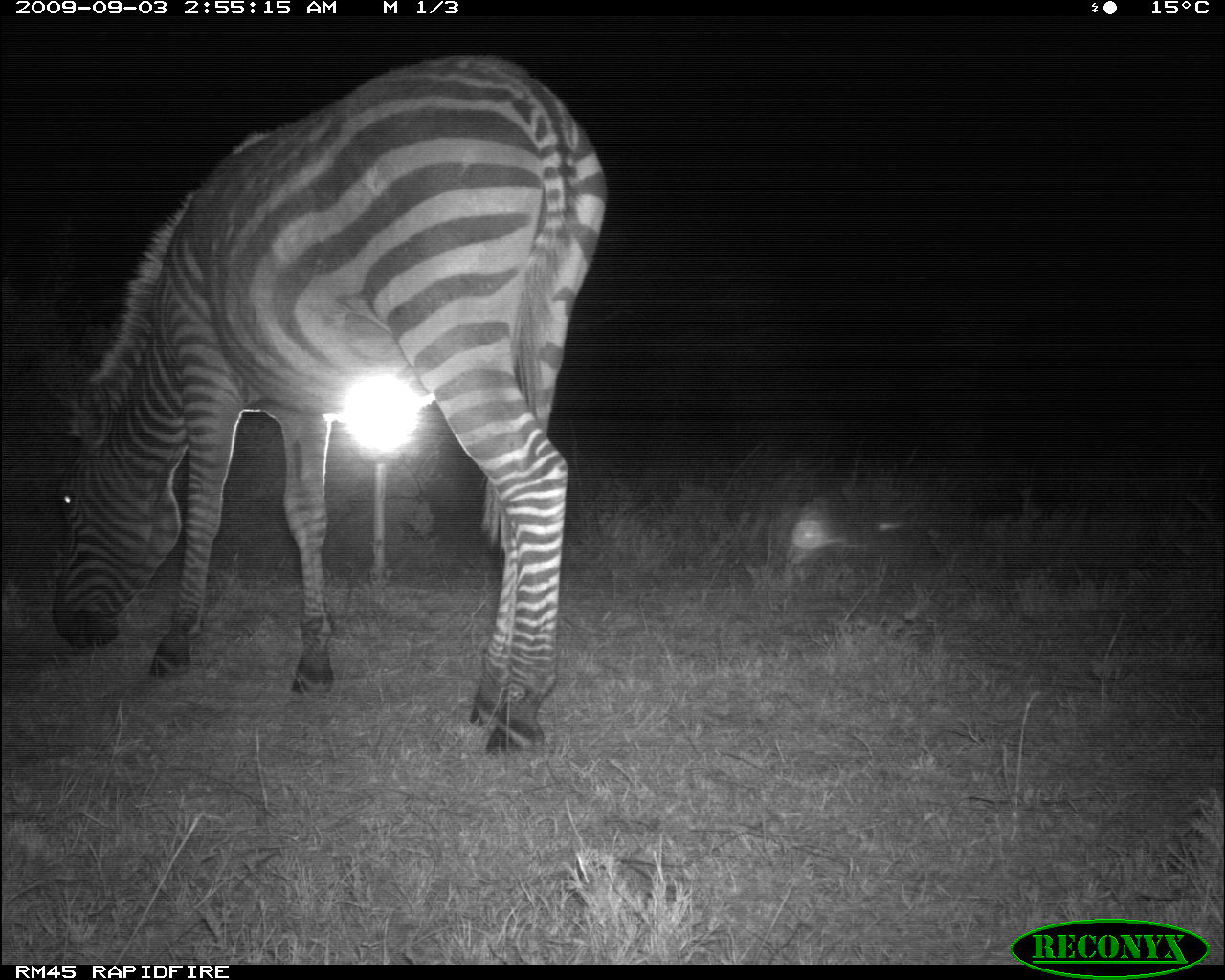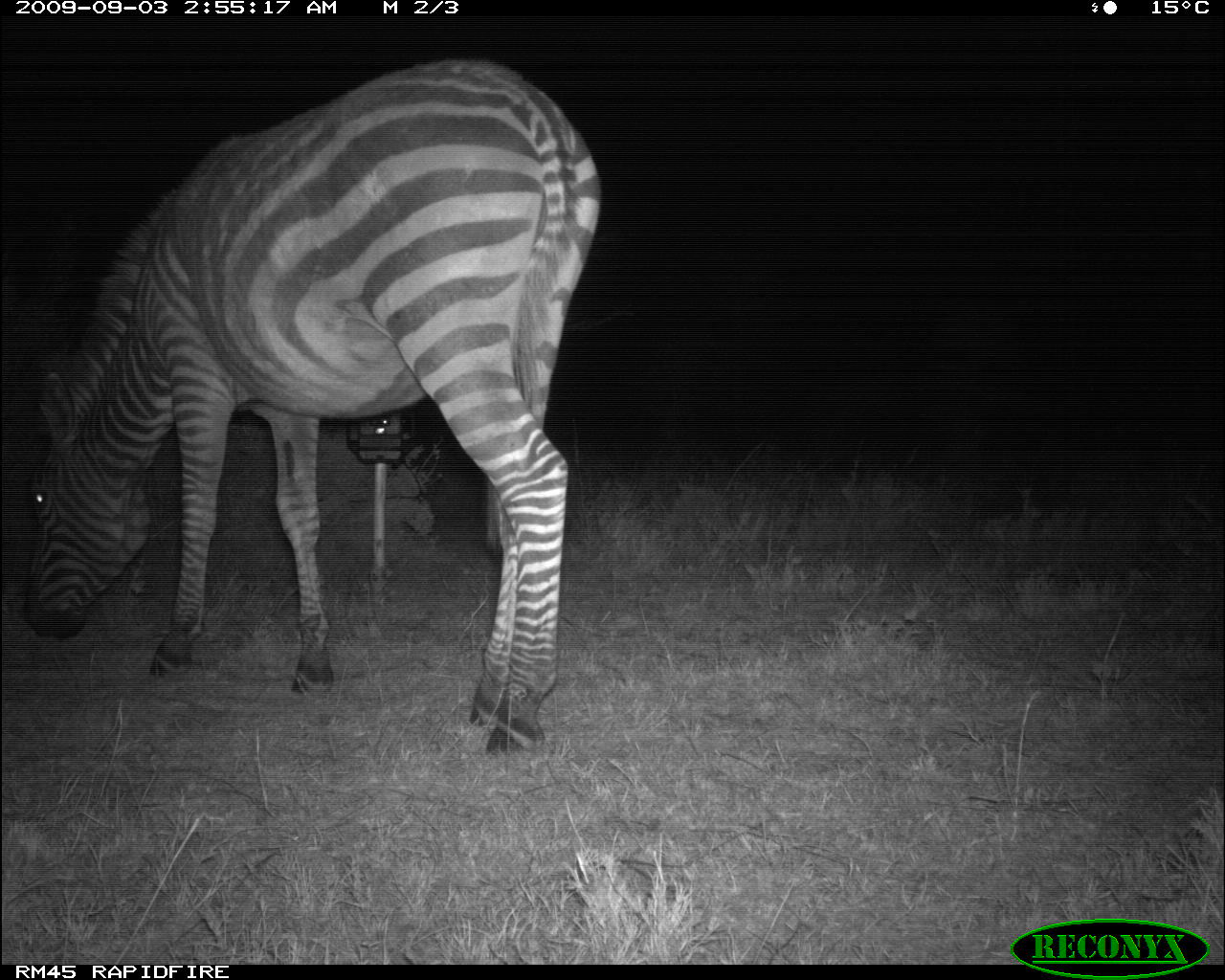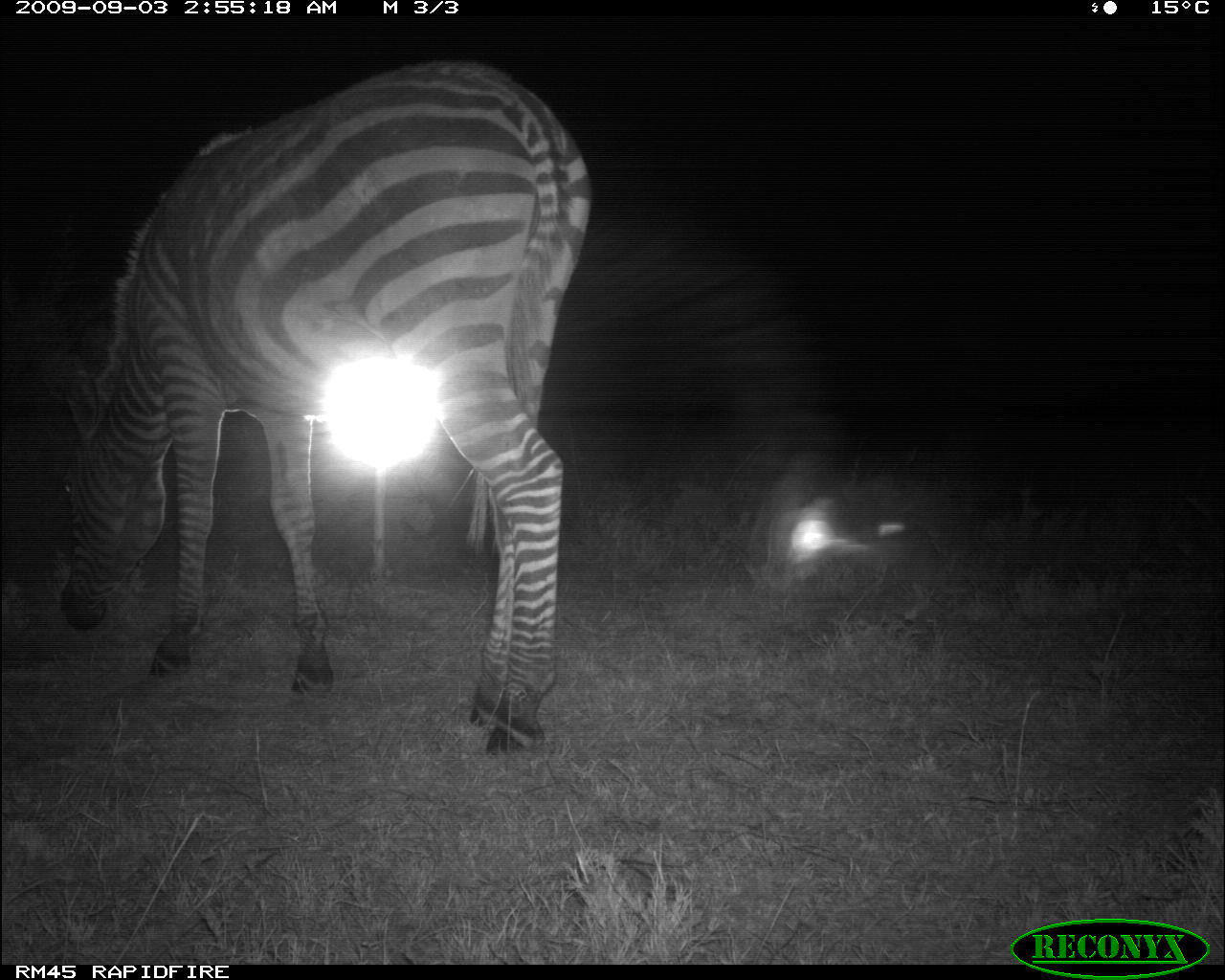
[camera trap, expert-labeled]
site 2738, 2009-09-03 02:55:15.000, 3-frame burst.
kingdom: Animalia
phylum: Chordata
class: Mammalia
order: Perissodactyla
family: Equidae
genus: Equus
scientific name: Equus quagga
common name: plains zebra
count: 1